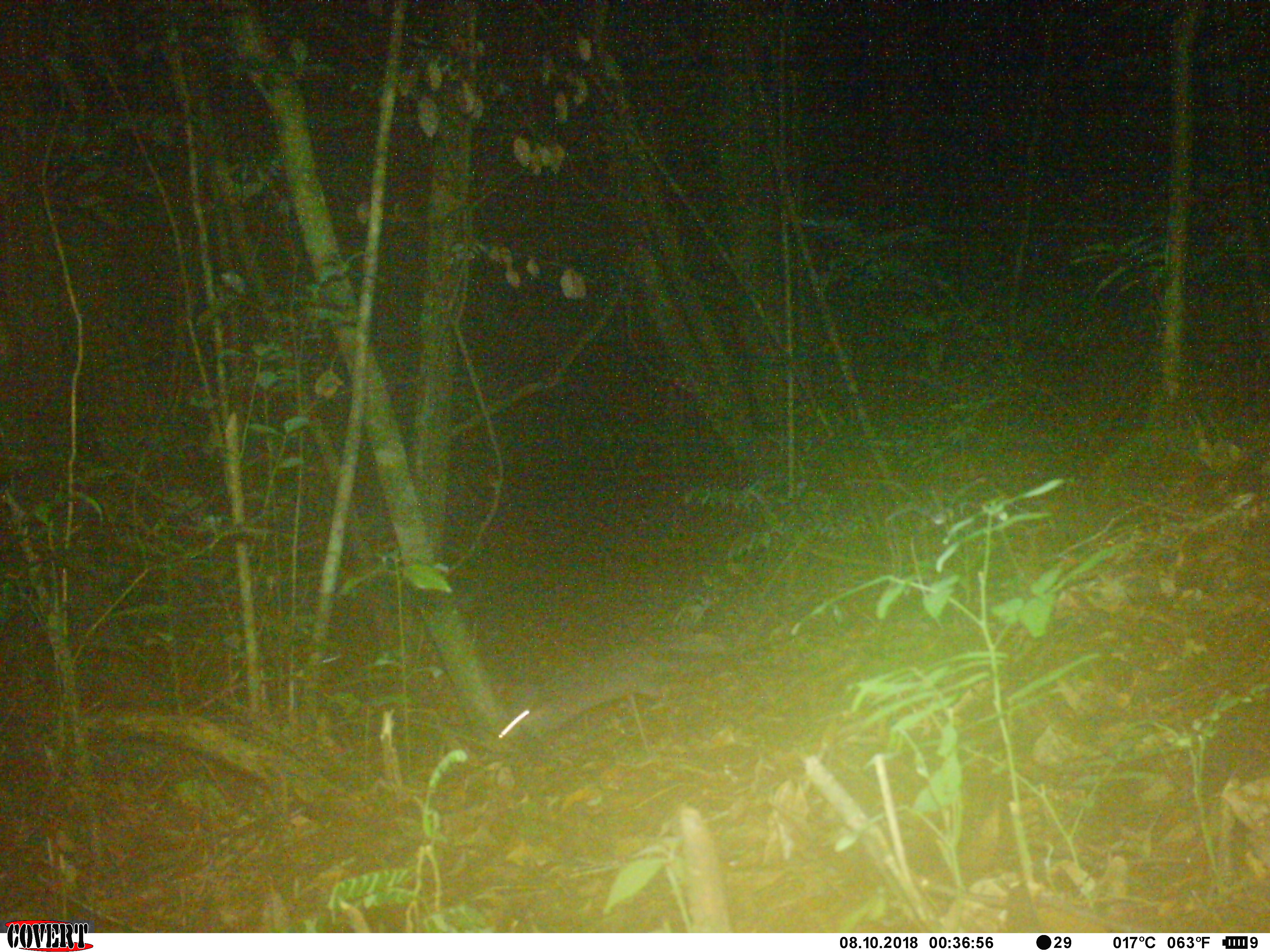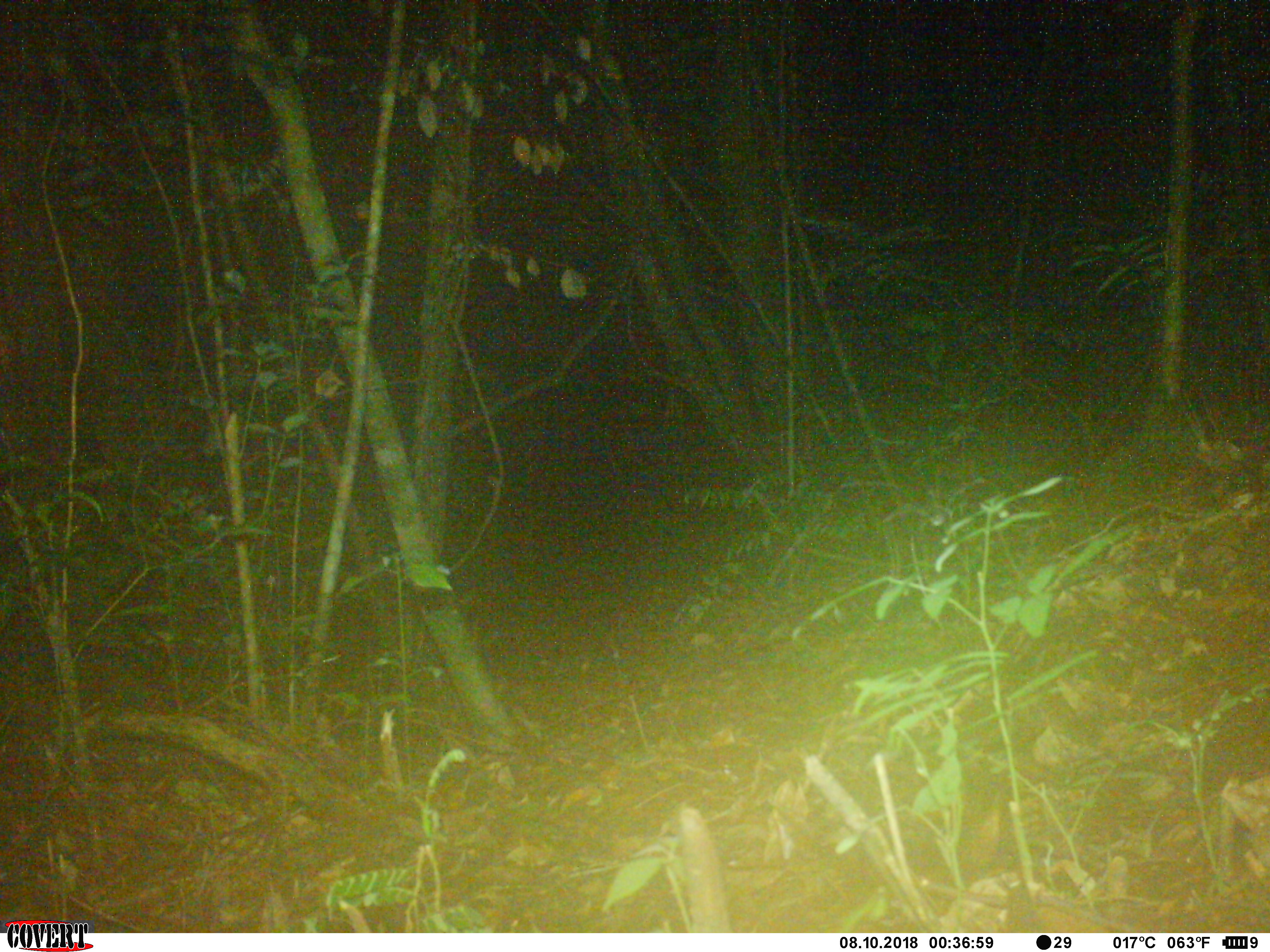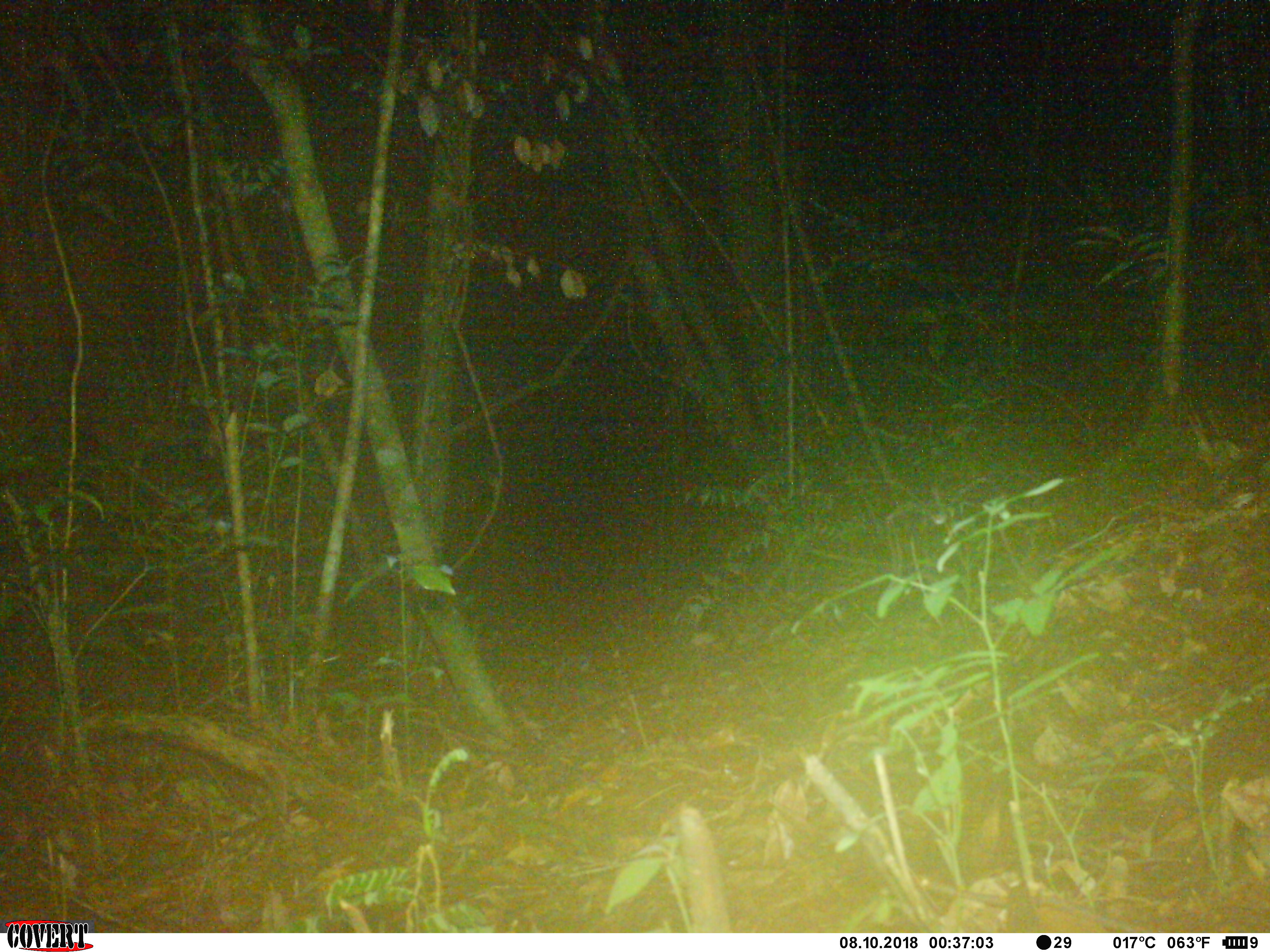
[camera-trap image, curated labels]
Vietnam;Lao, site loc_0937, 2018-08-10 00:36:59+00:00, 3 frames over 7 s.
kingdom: Animalia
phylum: Chordata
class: Mammalia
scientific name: Mammalia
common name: mammal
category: unidentified small mammal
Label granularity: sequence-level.